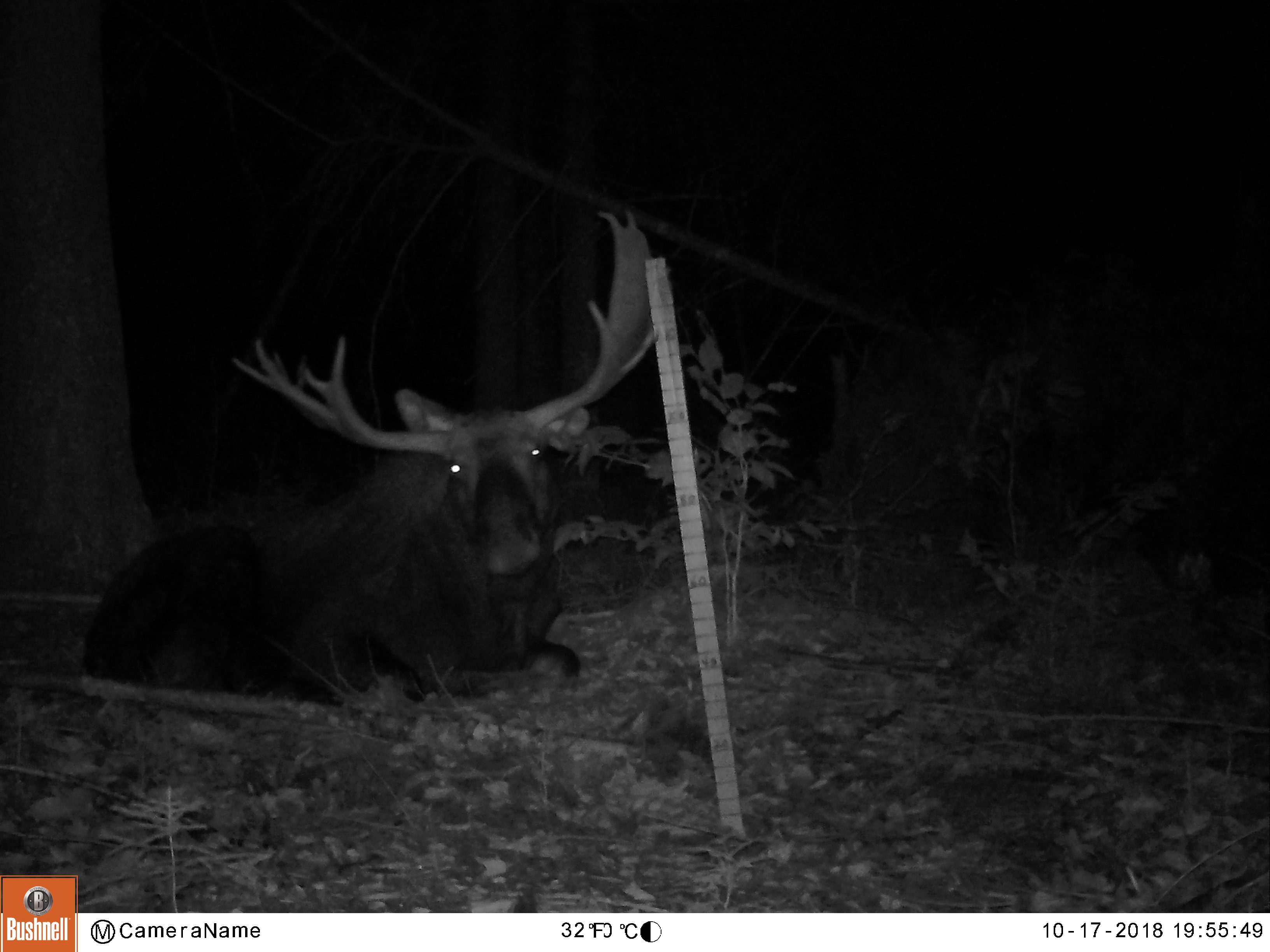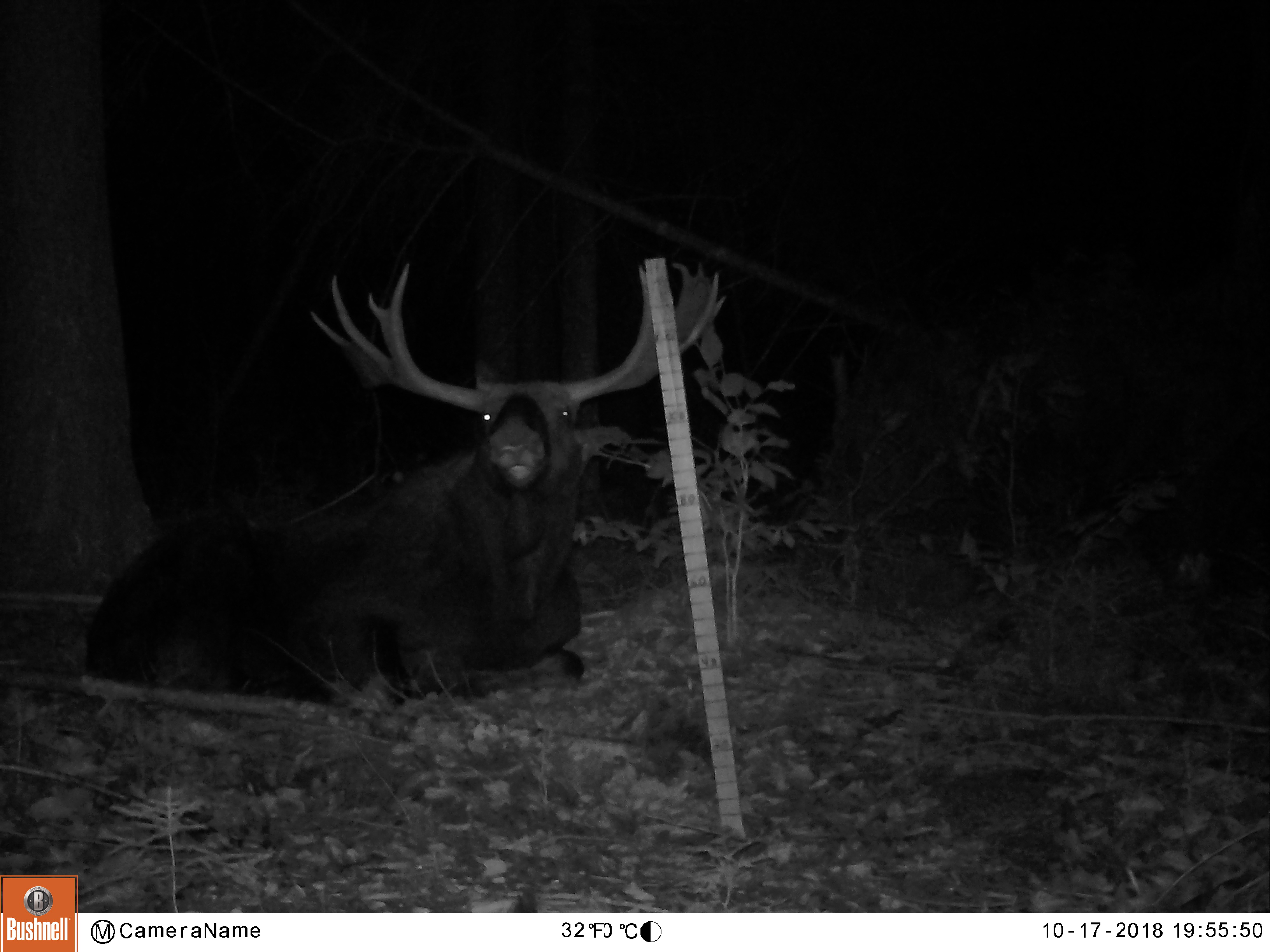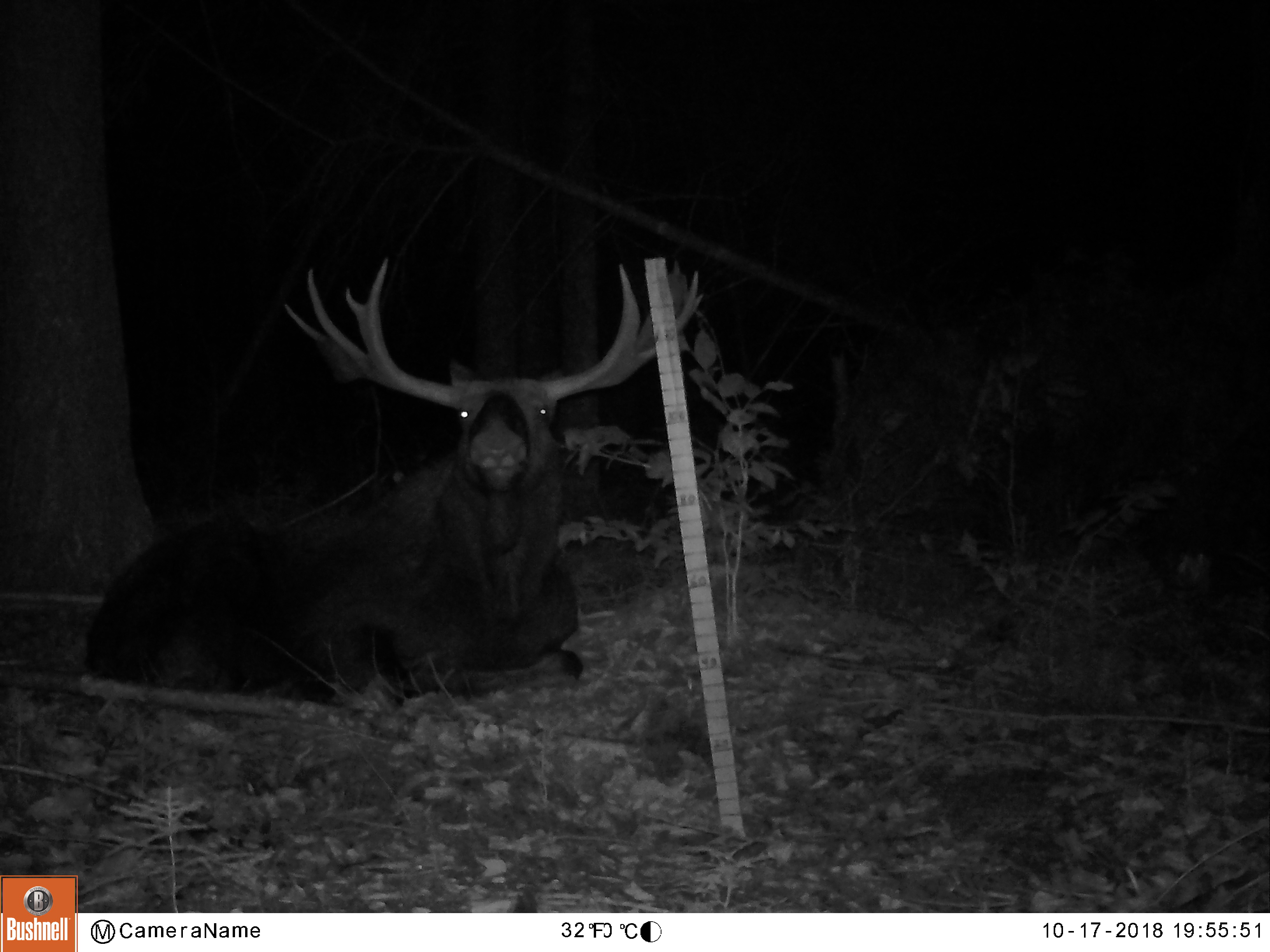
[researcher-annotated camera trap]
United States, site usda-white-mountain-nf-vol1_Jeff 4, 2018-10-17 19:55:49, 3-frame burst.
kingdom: Animalia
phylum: Chordata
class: Mammalia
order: Artiodactyla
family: Cervidae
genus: Alces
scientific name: Alces alces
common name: moose